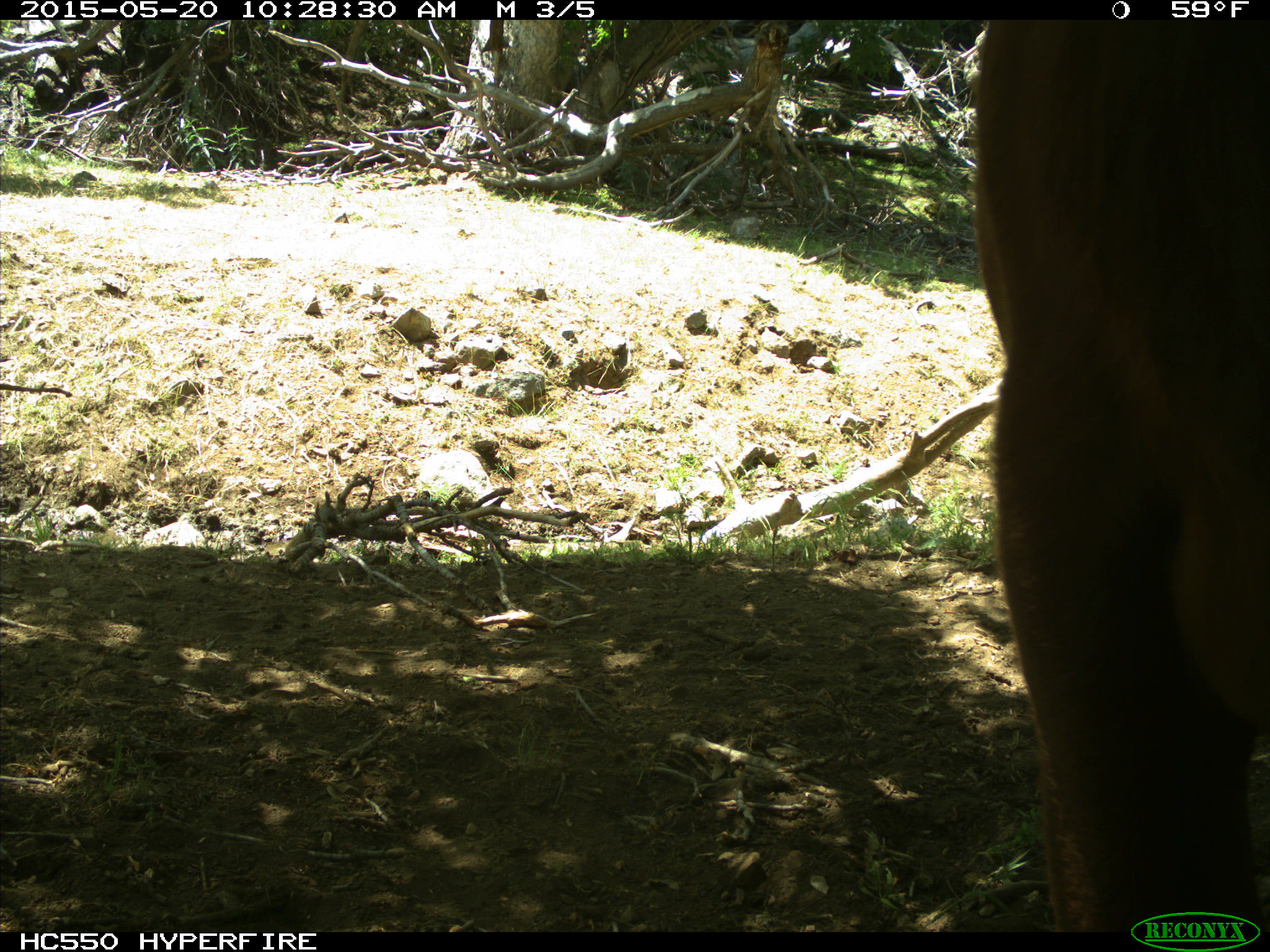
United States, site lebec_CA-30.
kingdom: Animalia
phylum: Chordata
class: Mammalia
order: Artiodactyla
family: Bovidae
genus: Bos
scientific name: Bos taurus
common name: domestic cow